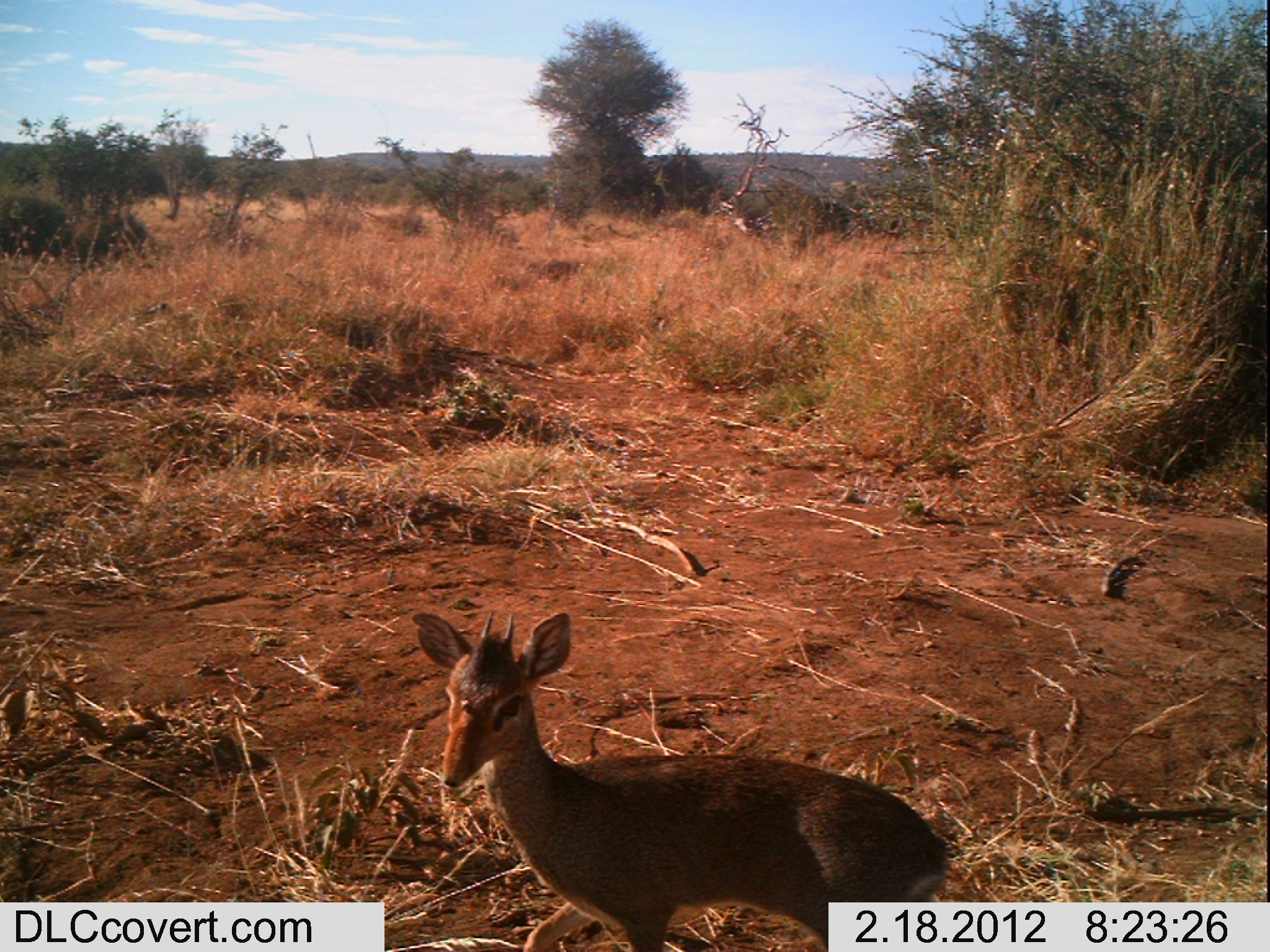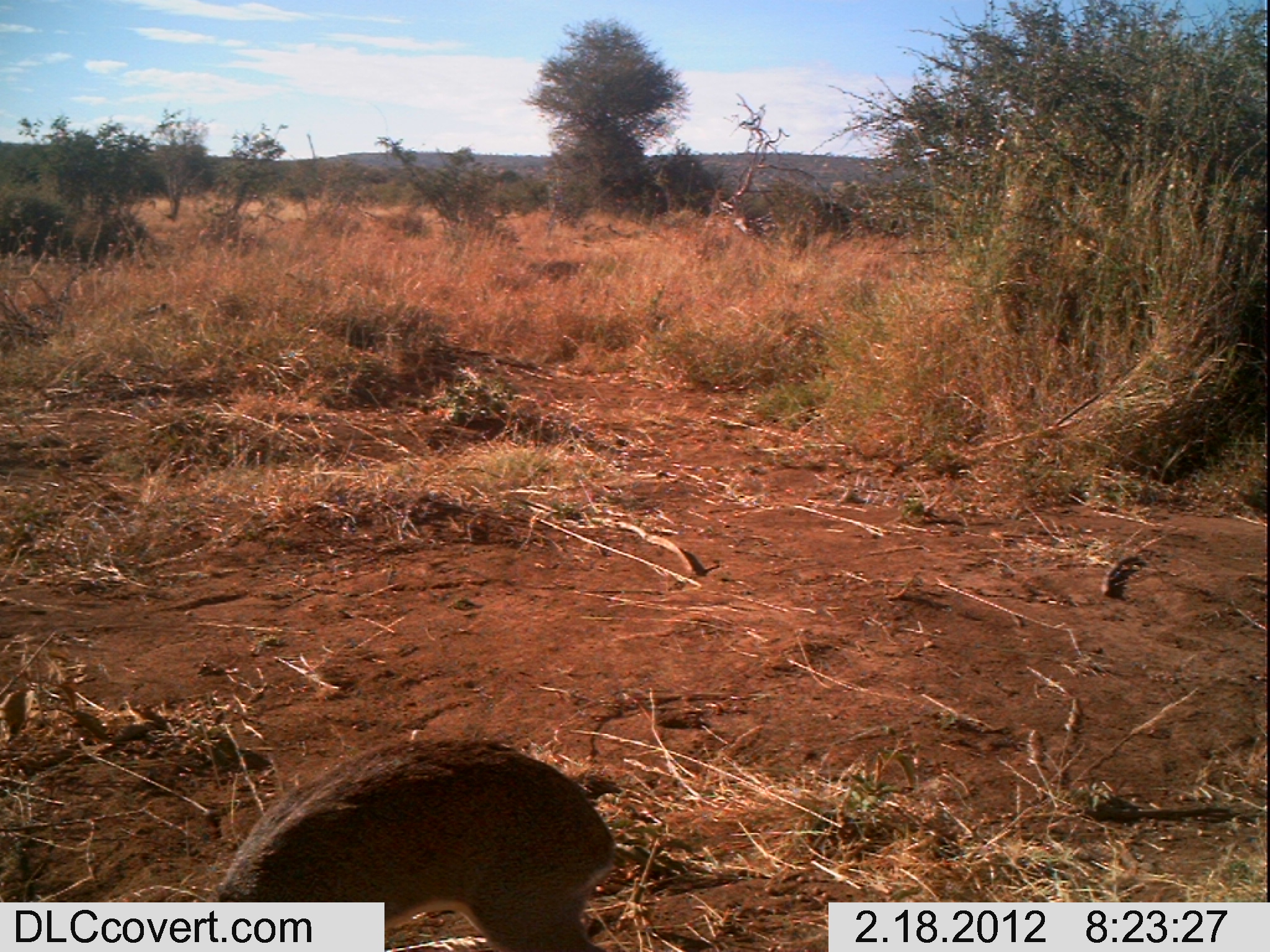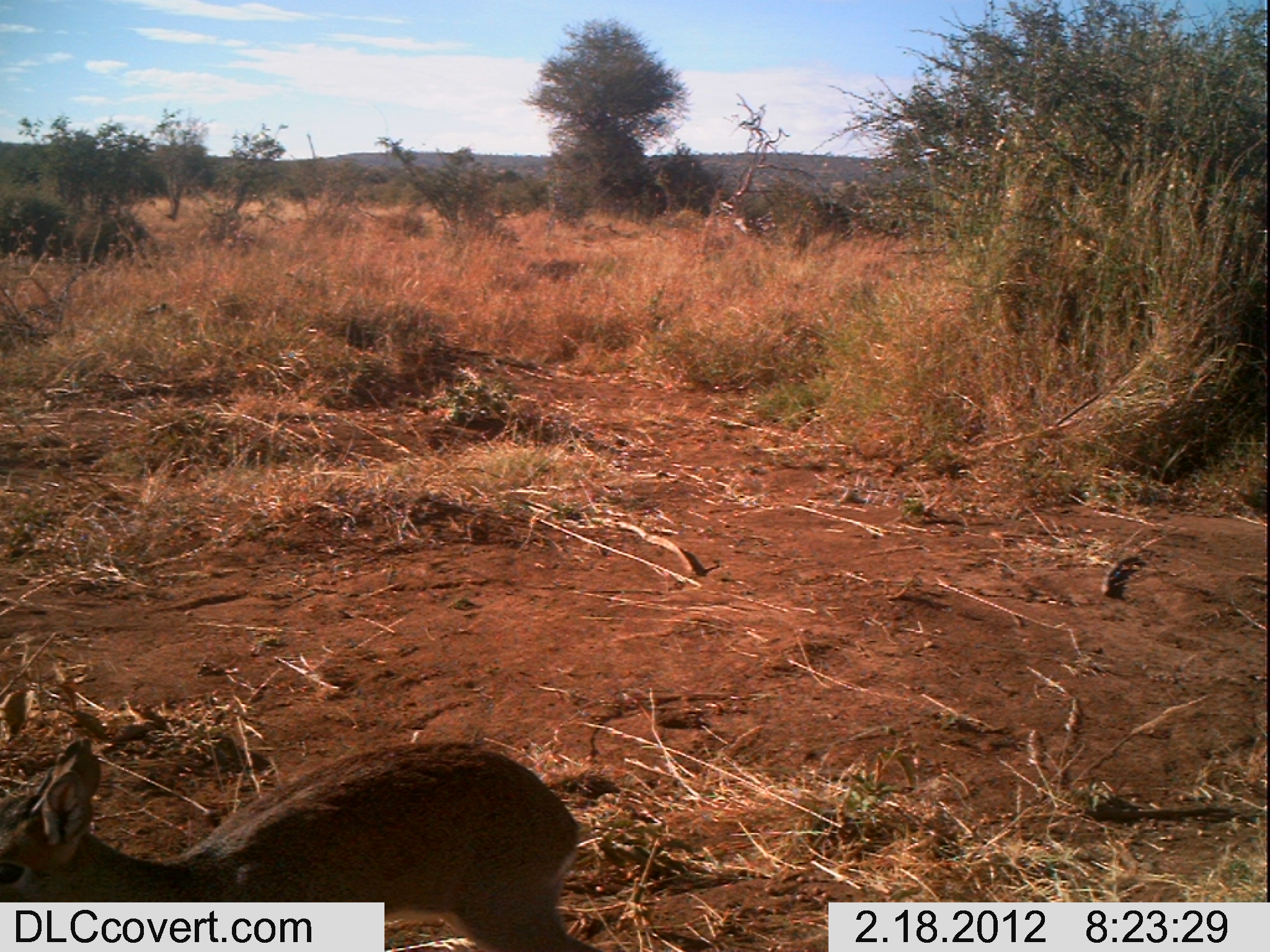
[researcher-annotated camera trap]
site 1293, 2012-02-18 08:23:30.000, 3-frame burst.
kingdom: Animalia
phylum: Chordata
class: Mammalia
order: Artiodactyla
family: Bovidae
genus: Madoqua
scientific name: Madoqua guentheri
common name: günther's dik-dik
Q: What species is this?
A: Madoqua guentheri (günther's dik-dik).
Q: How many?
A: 1.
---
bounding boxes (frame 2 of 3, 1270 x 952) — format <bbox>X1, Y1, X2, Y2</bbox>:
madoqua guentheri: <bbox>209, 733, 618, 941</bbox>